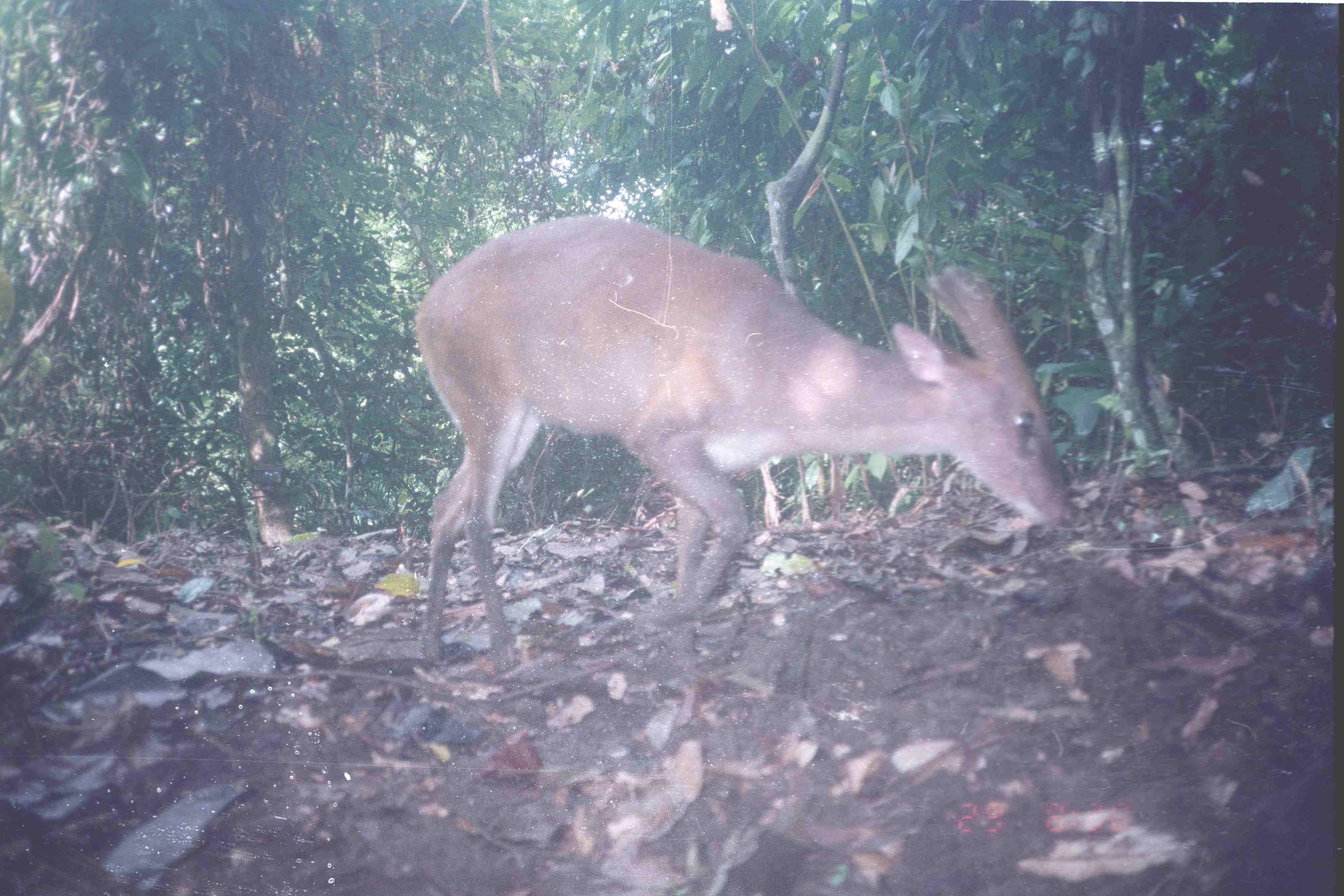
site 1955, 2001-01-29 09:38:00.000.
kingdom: Animalia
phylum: Chordata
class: Mammalia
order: Artiodactyla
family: Cervidae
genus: Muntiacus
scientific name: Muntiacus muntjak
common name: southern red muntjac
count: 1